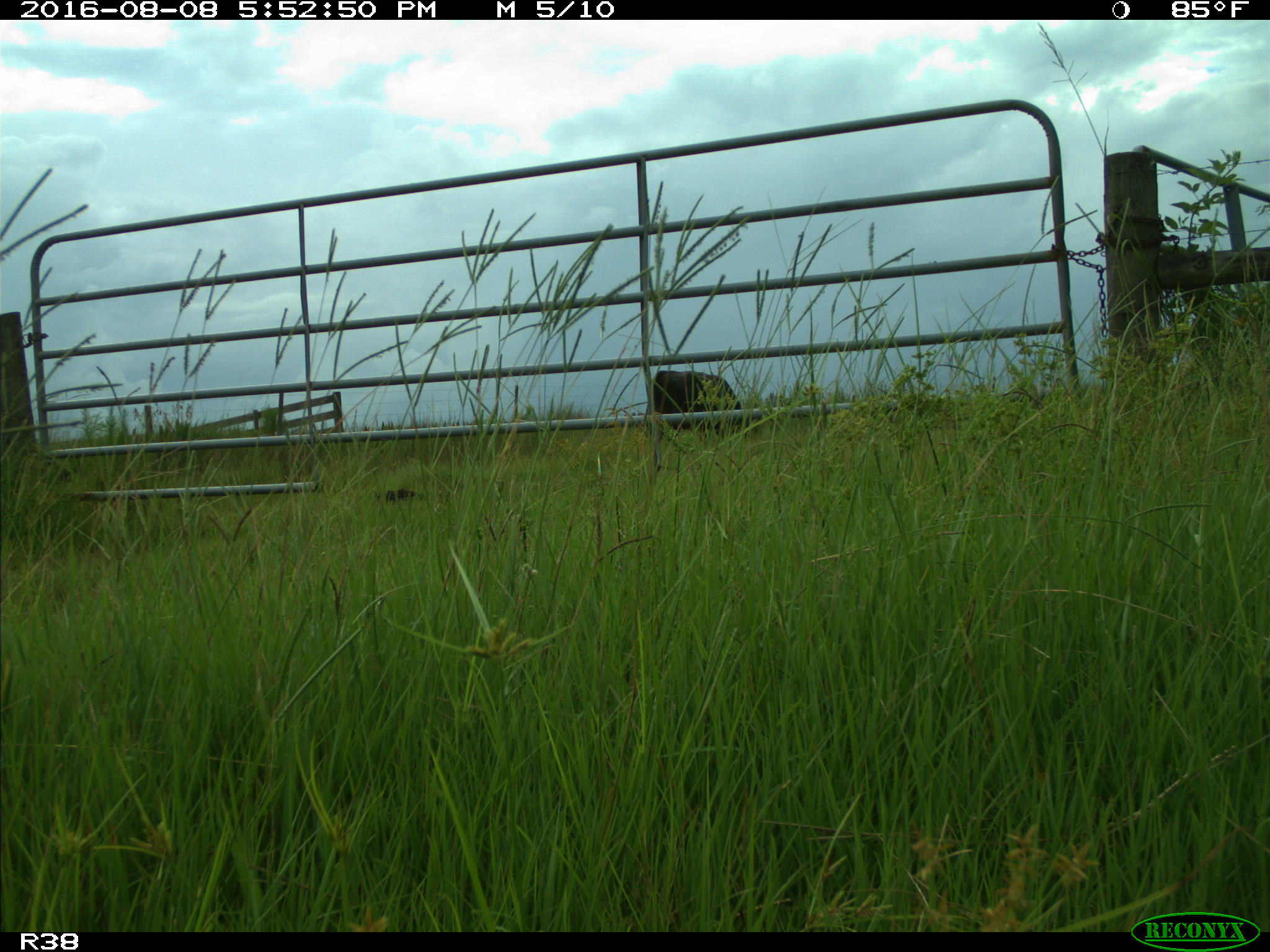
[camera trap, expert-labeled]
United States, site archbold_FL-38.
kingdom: Animalia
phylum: Chordata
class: Mammalia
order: Artiodactyla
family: Bovidae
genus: Bos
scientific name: Bos taurus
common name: domestic cow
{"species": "Bos taurus (domestic cow)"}